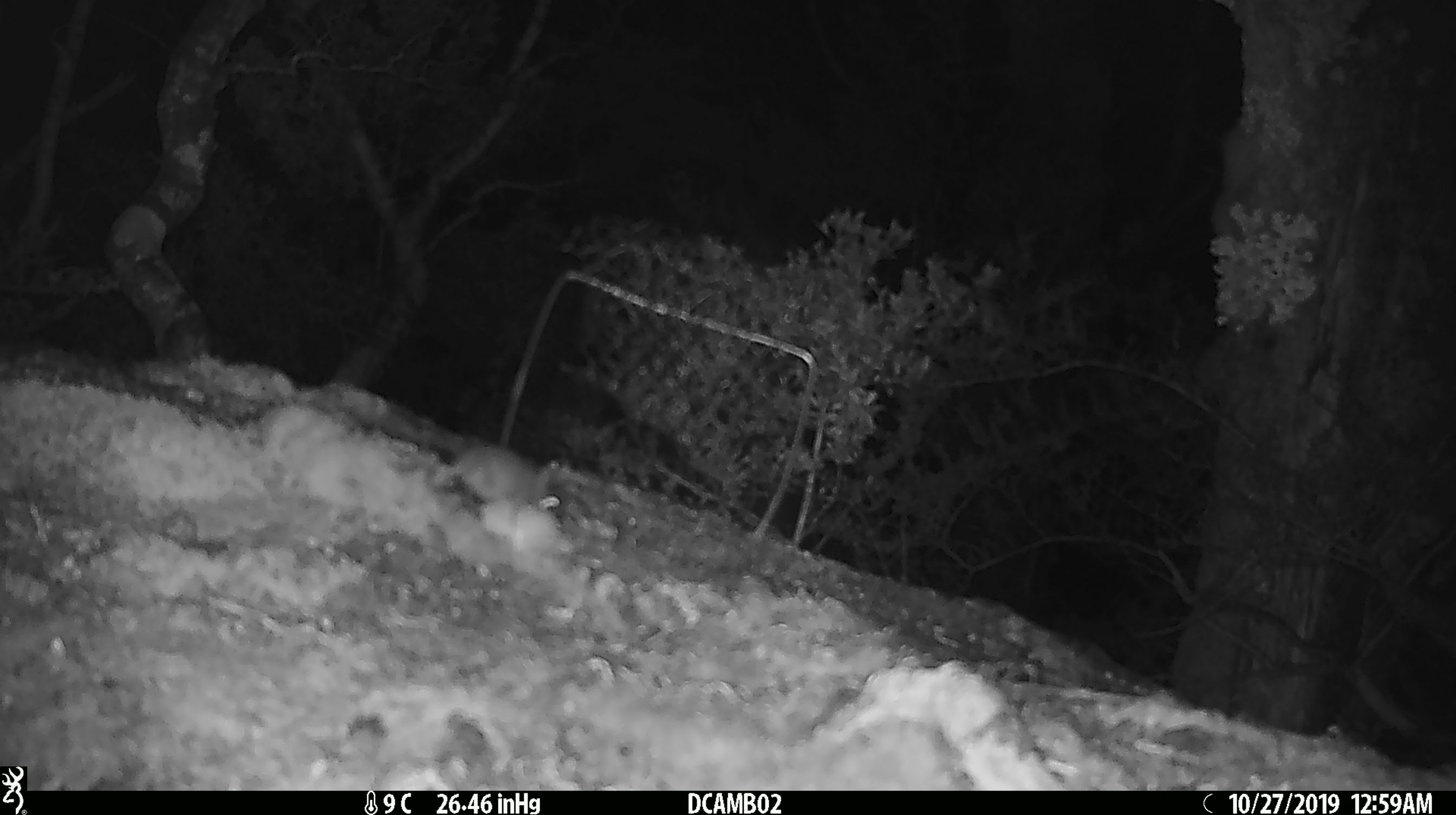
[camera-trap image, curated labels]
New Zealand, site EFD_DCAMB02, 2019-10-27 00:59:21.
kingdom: Animalia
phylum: Chordata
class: Mammalia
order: Rodentia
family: Muridae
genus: Mus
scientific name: Mus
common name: mouse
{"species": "mouse (Mus)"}